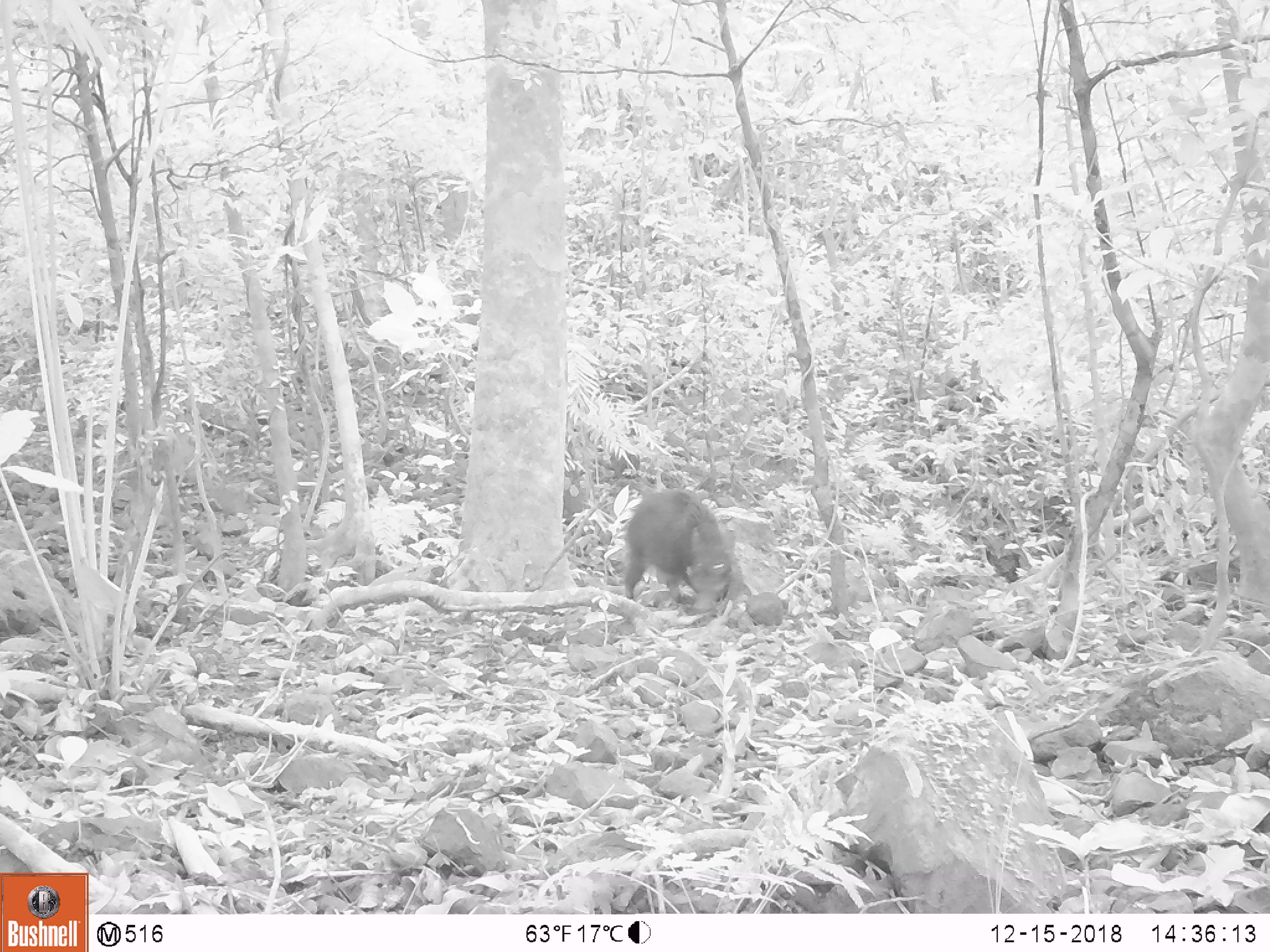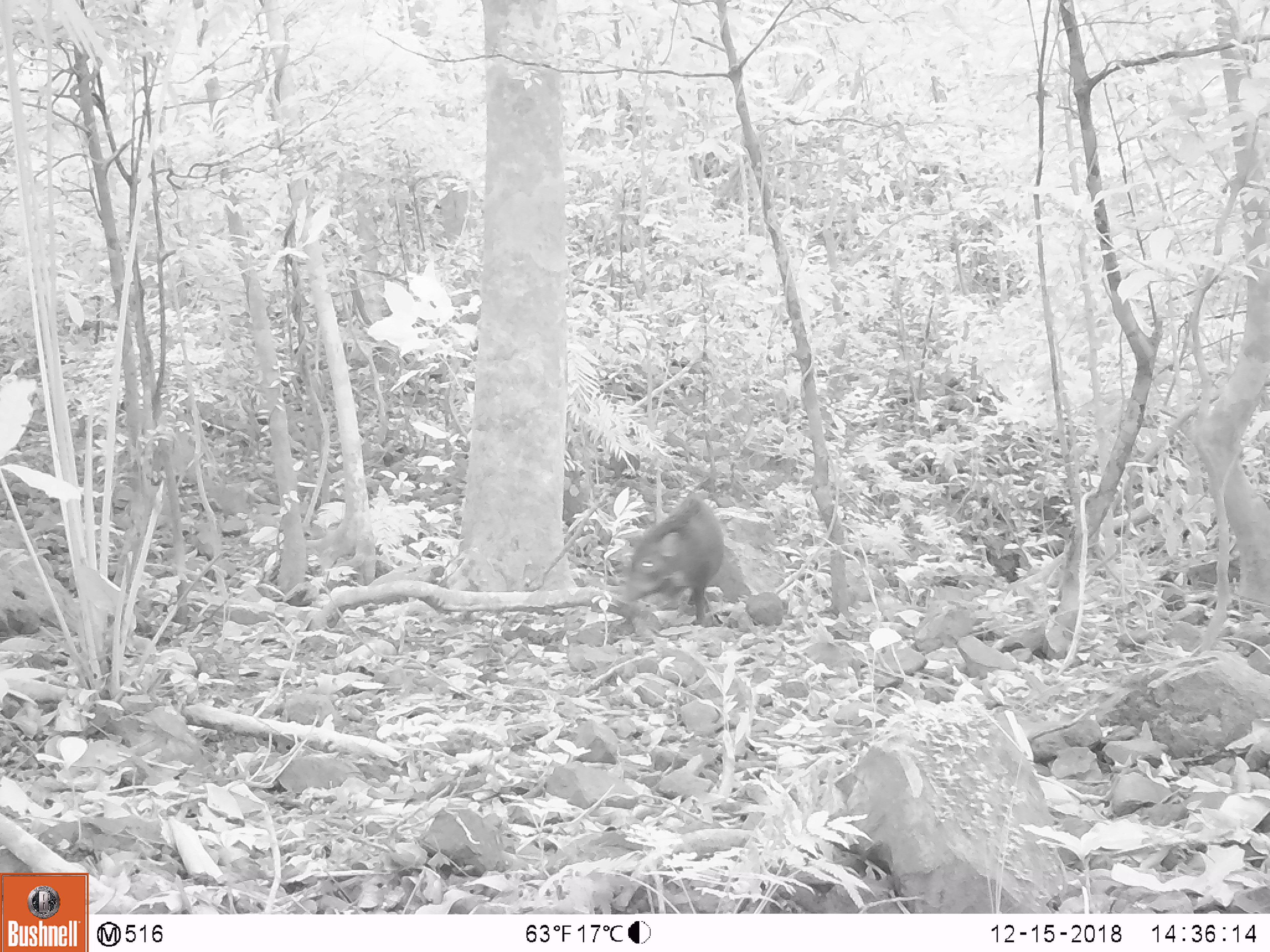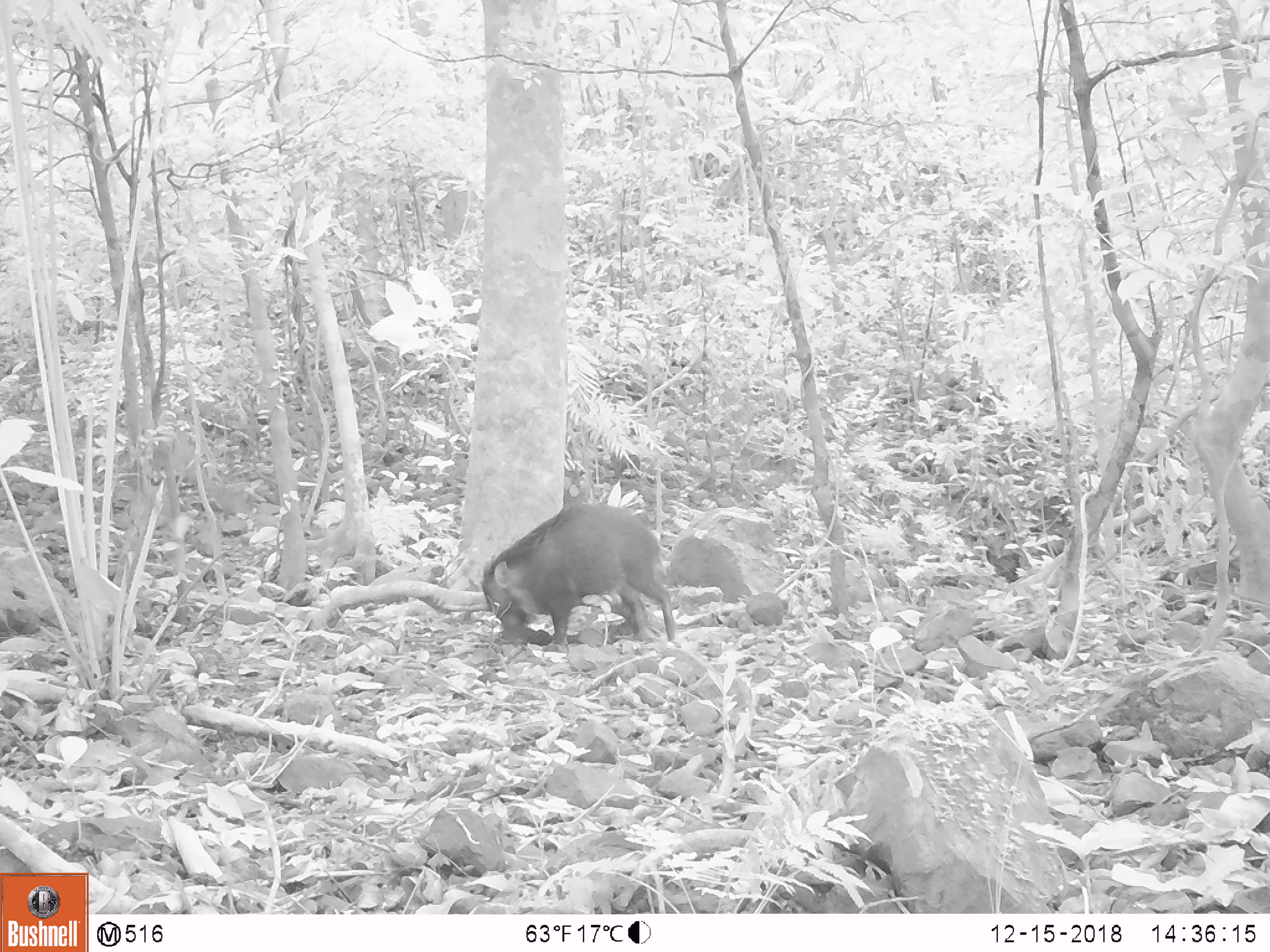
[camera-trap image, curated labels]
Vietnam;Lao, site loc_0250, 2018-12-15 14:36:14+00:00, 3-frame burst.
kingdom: Animalia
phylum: Chordata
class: Mammalia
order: Artiodactyla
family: Suidae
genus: Sus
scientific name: Sus scrofa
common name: eurasian wild pig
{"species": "eurasian wild pig (Sus scrofa)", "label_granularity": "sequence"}